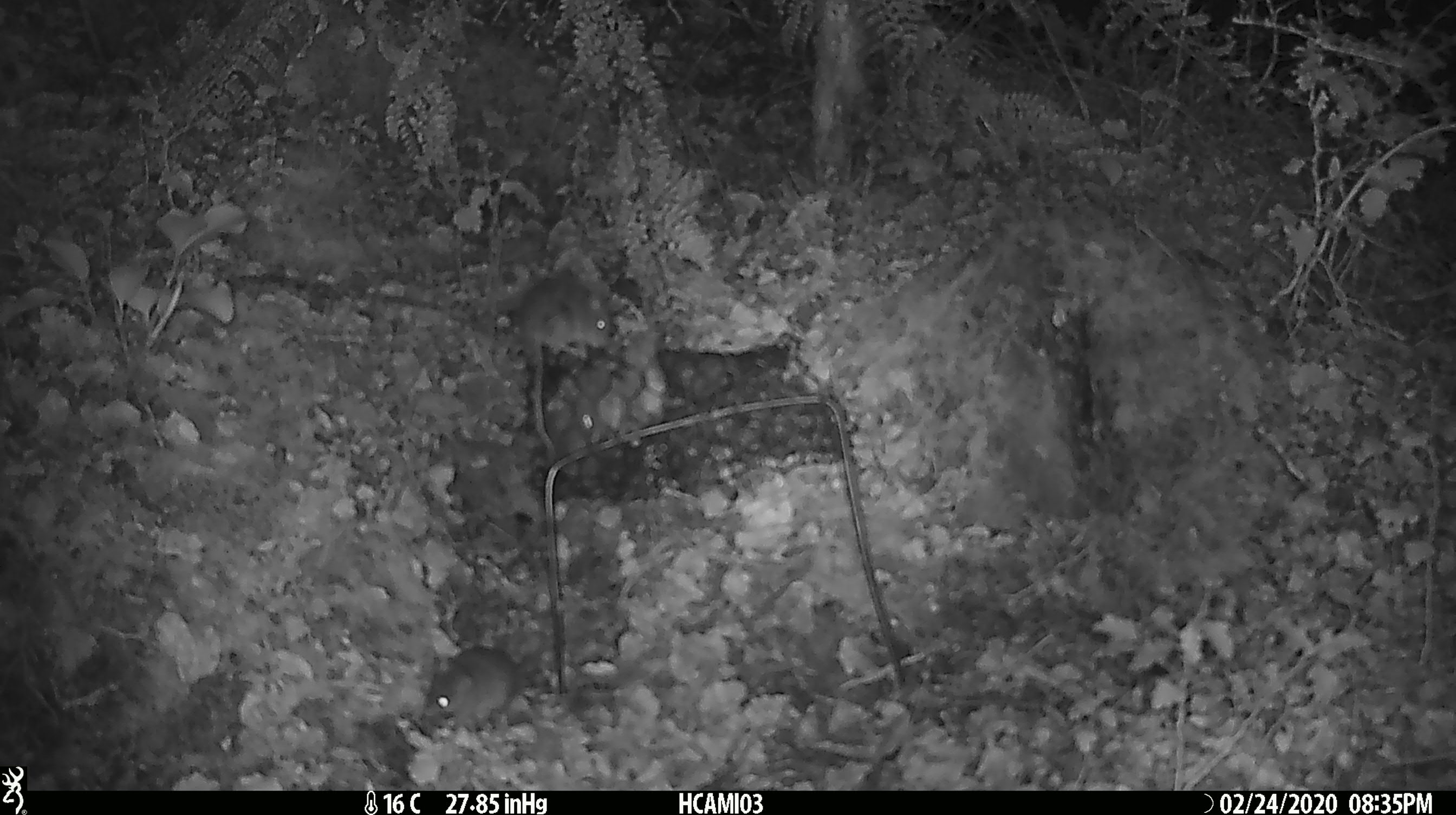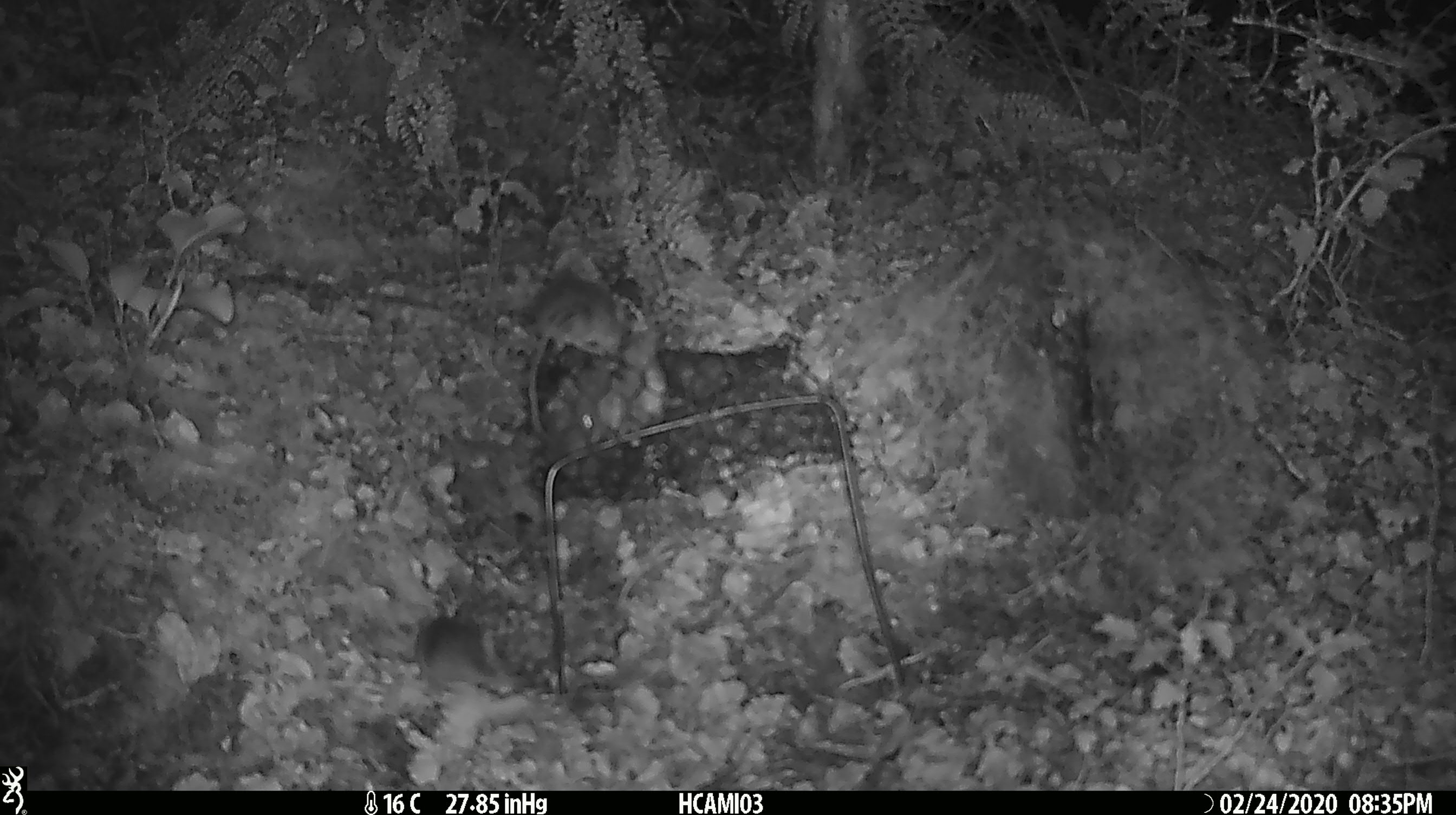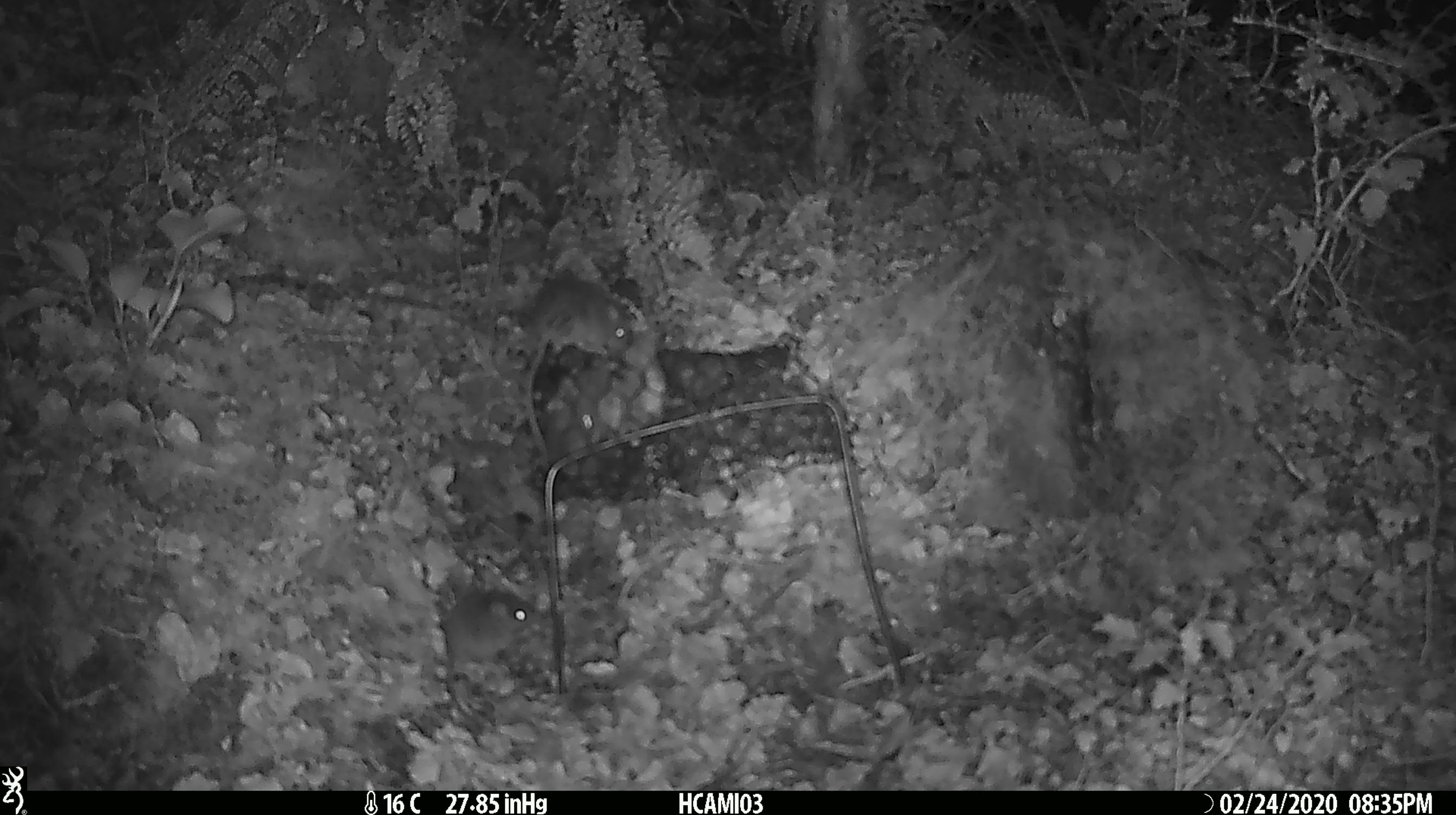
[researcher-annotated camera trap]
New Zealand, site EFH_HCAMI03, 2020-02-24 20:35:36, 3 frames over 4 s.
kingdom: Animalia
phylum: Chordata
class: Mammalia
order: Rodentia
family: Muridae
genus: Mus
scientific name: Mus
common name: mouse